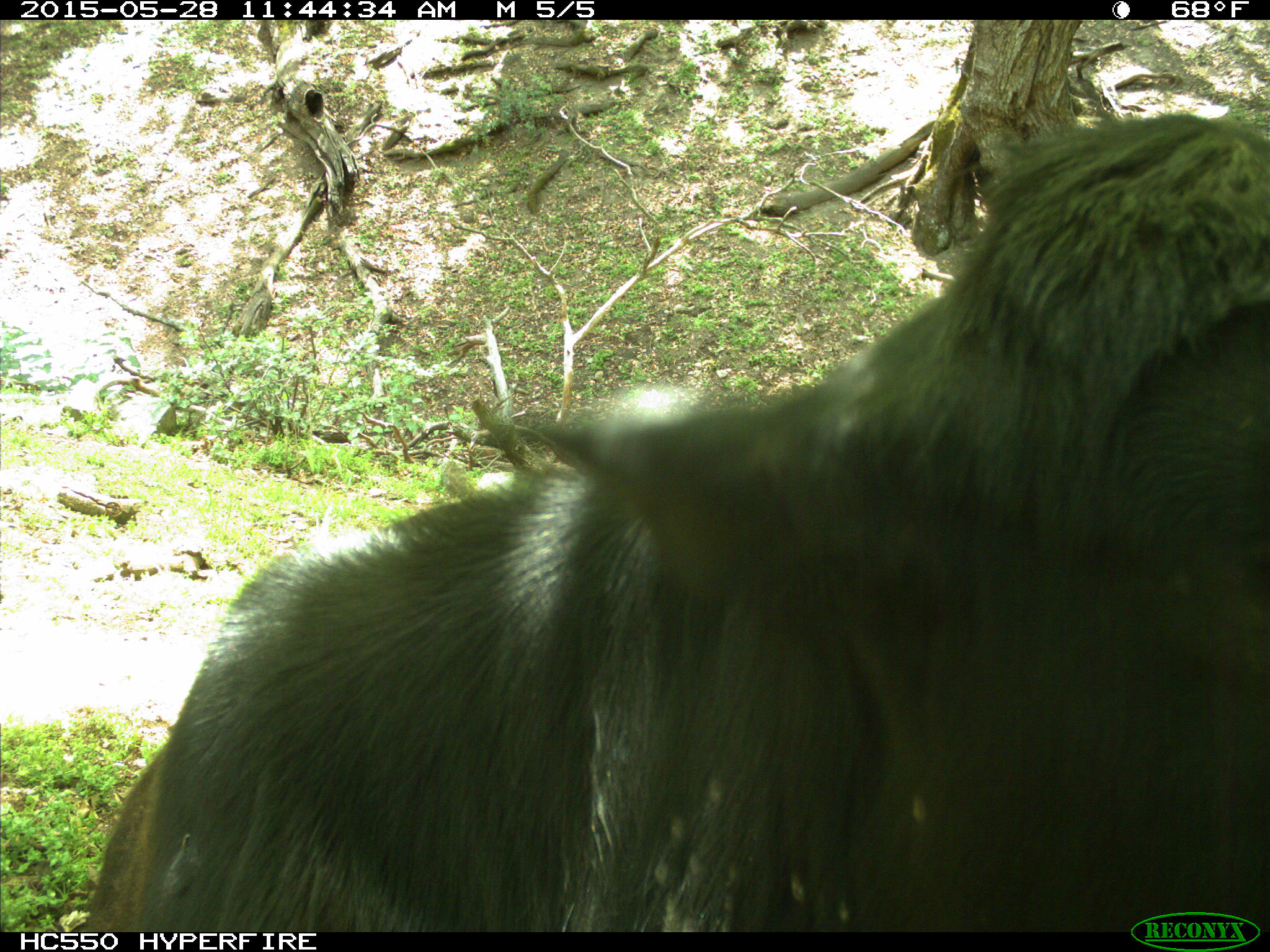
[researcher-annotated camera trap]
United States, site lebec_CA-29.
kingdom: Animalia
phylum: Chordata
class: Mammalia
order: Artiodactyla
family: Bovidae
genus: Bos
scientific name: Bos taurus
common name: domestic cow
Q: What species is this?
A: Bos taurus (domestic cow).